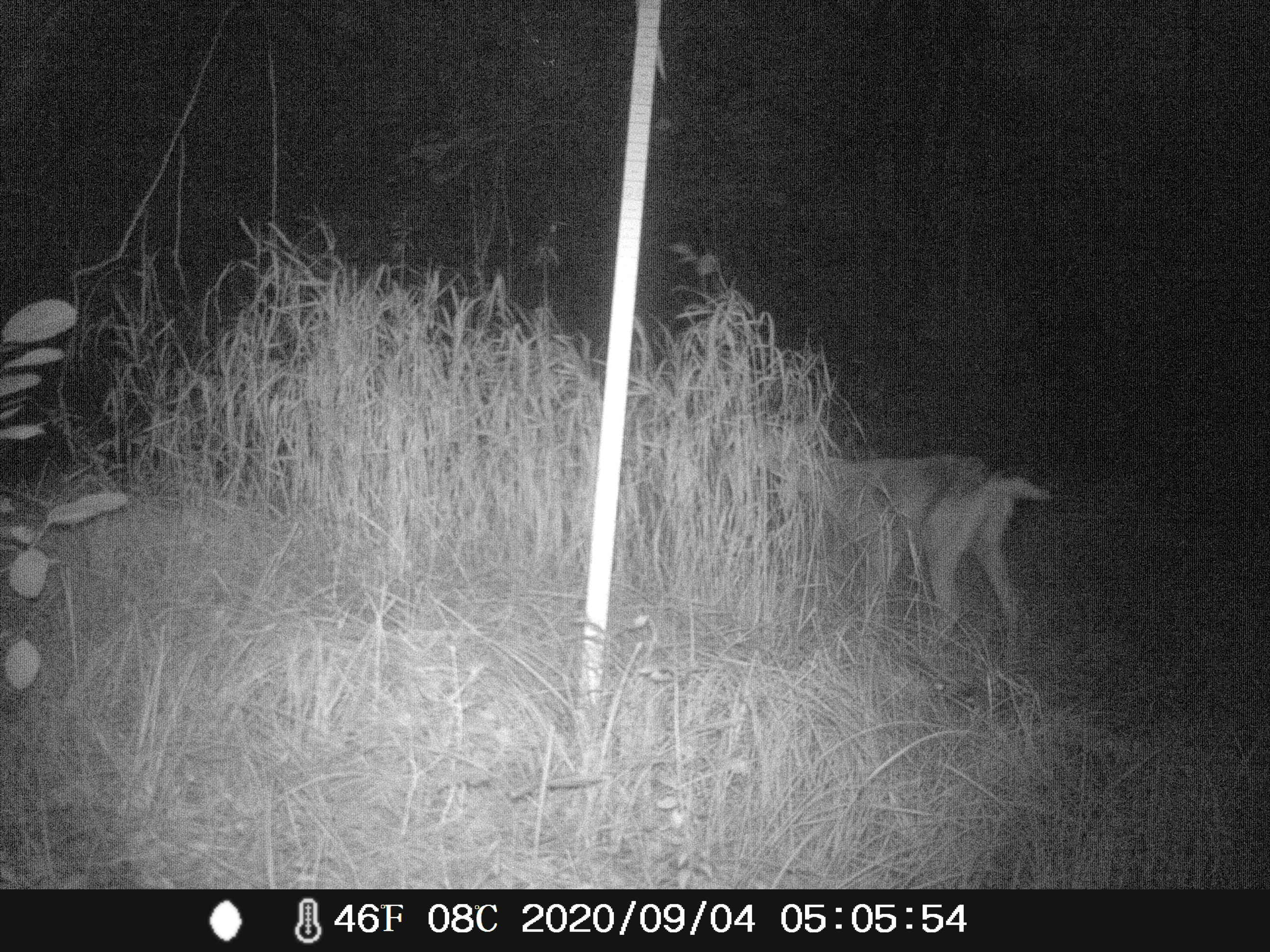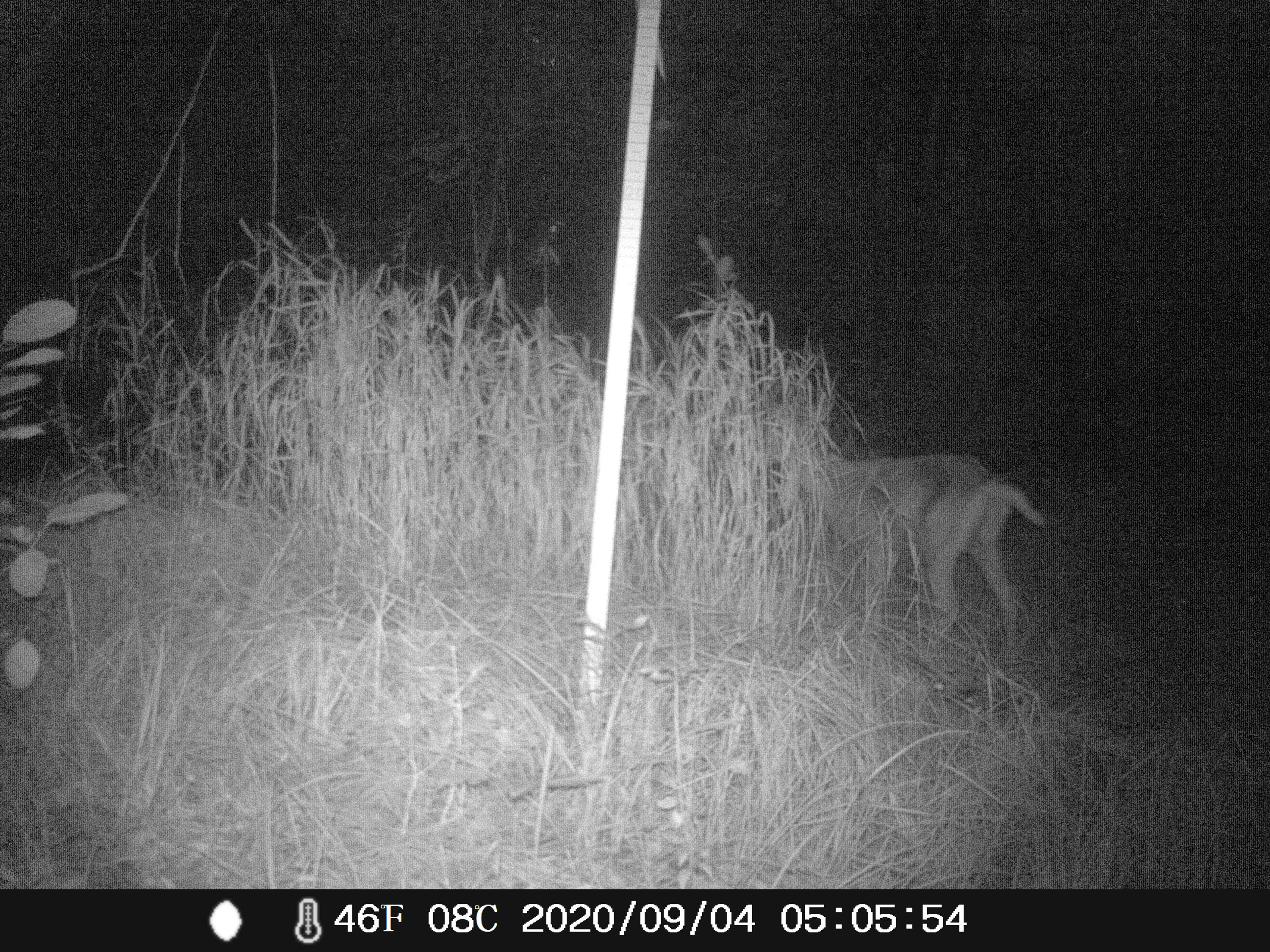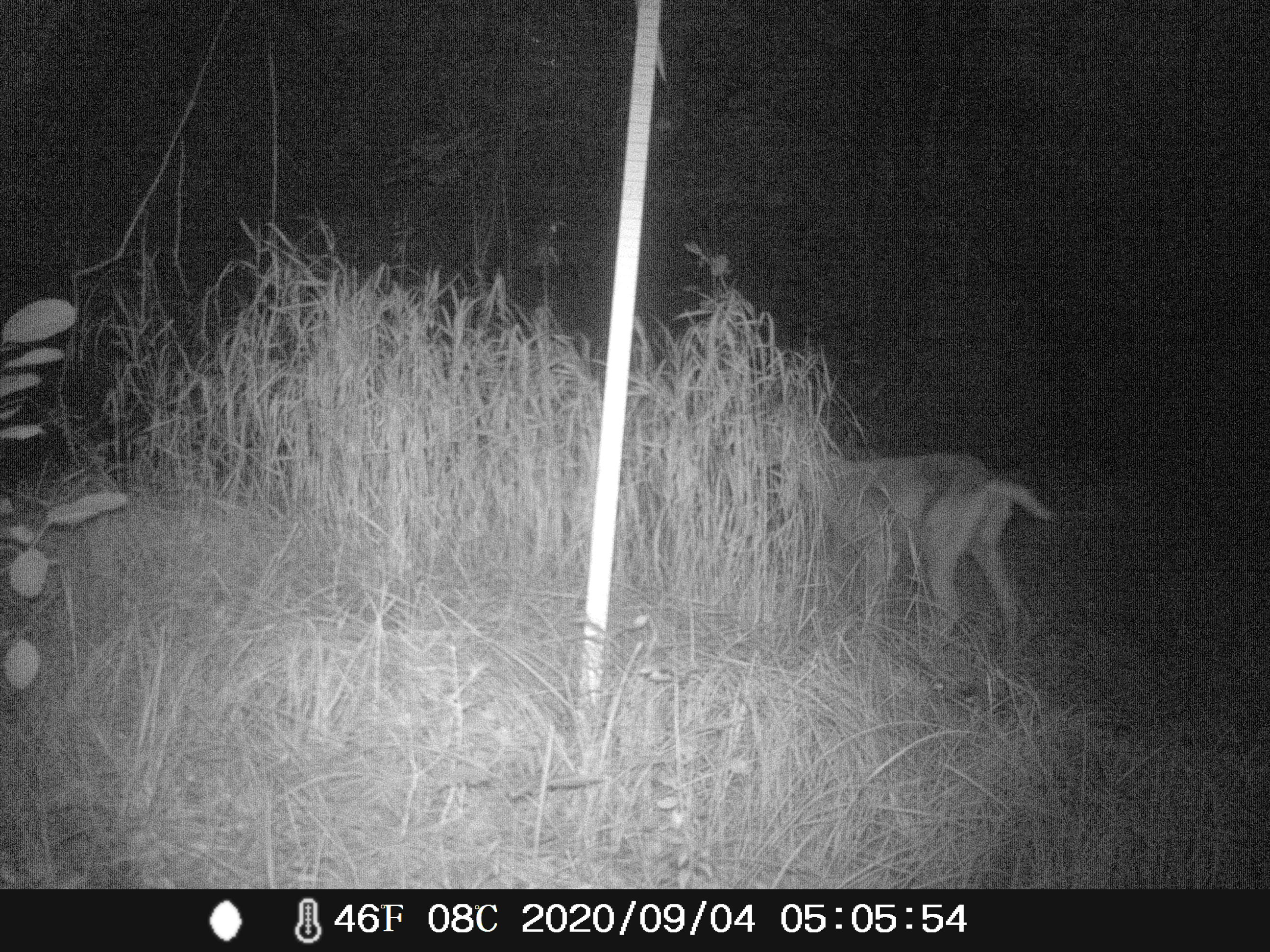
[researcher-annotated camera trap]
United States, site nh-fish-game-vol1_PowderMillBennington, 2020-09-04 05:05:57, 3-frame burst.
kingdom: Animalia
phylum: Chordata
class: Mammalia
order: Artiodactyla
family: Cervidae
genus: Odocoileus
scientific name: Odocoileus virginianus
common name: white-tailed deer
White-tailed deer (Odocoileus virginianus).